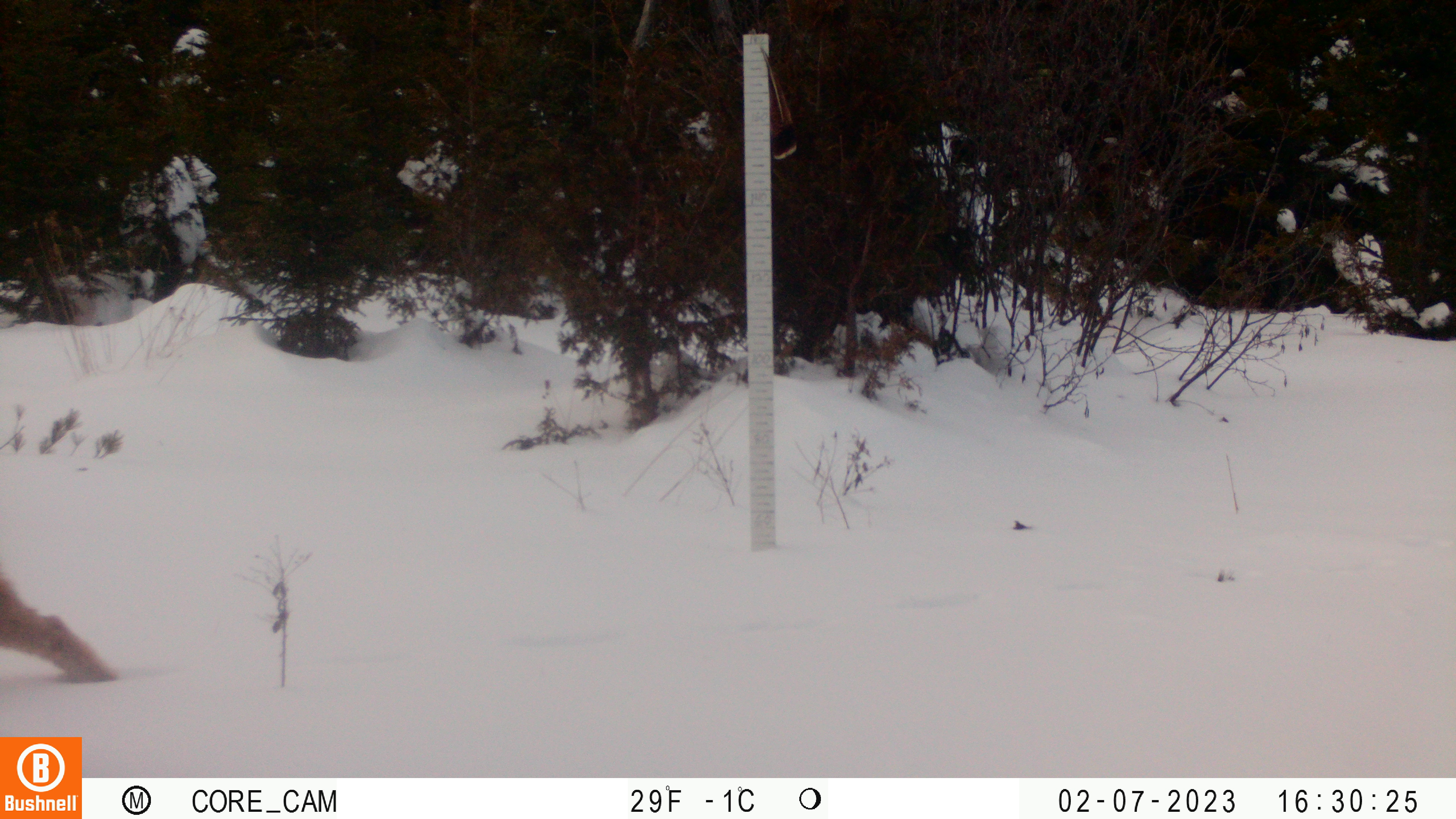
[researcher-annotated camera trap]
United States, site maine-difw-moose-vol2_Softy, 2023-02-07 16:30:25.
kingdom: Animalia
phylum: Chordata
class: Mammalia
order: Carnivora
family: Felidae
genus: Lynx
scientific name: Lynx canadensis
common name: canada lynx